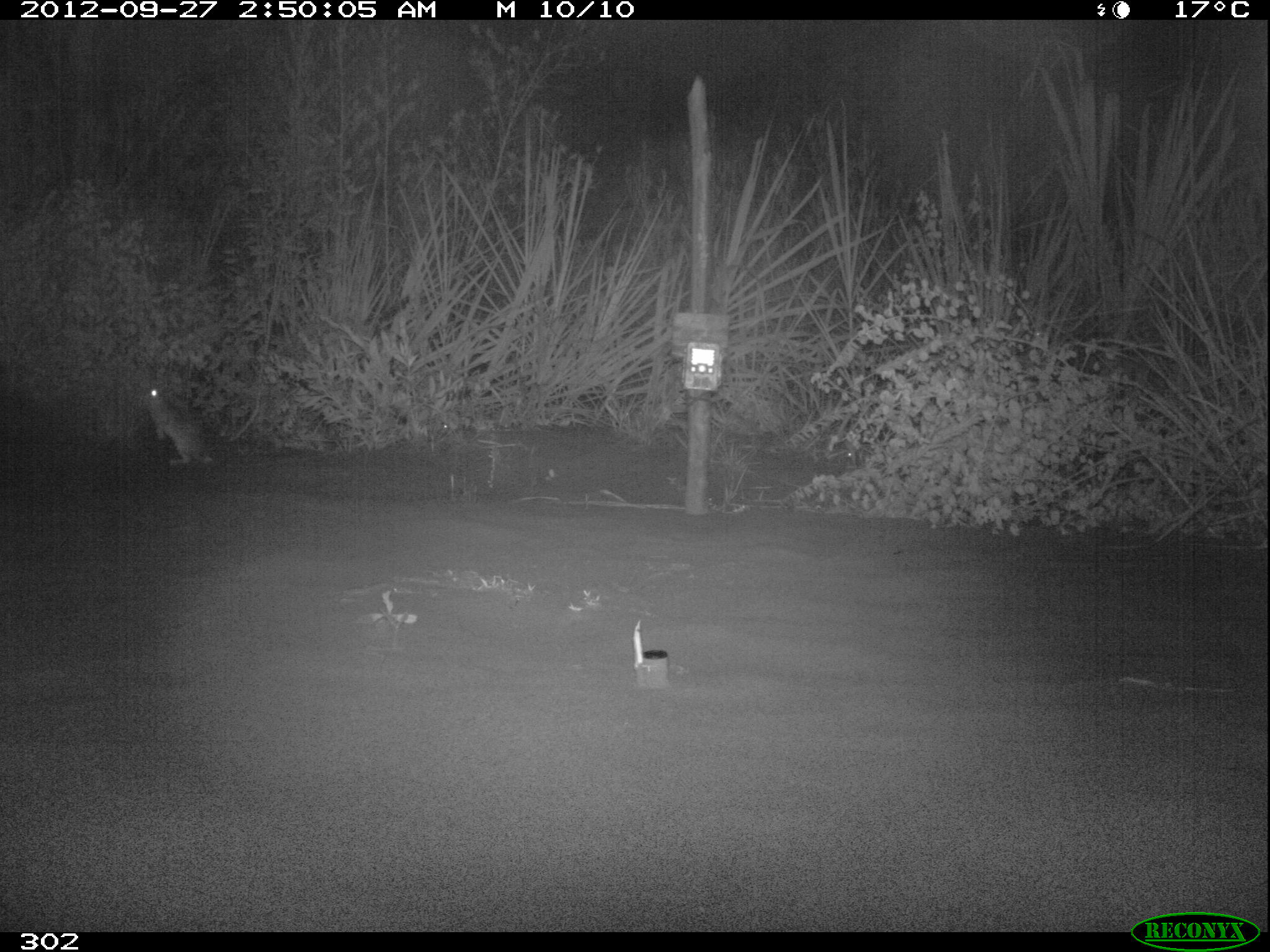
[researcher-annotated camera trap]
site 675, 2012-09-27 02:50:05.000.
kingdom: Animalia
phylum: Chordata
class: Mammalia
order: Lagomorpha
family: Leporidae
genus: Sylvilagus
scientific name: Sylvilagus brasiliensis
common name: tapeti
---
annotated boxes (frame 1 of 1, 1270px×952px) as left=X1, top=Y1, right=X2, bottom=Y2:
sylvilagus brasiliensis: left=140, top=386, right=218, bottom=466